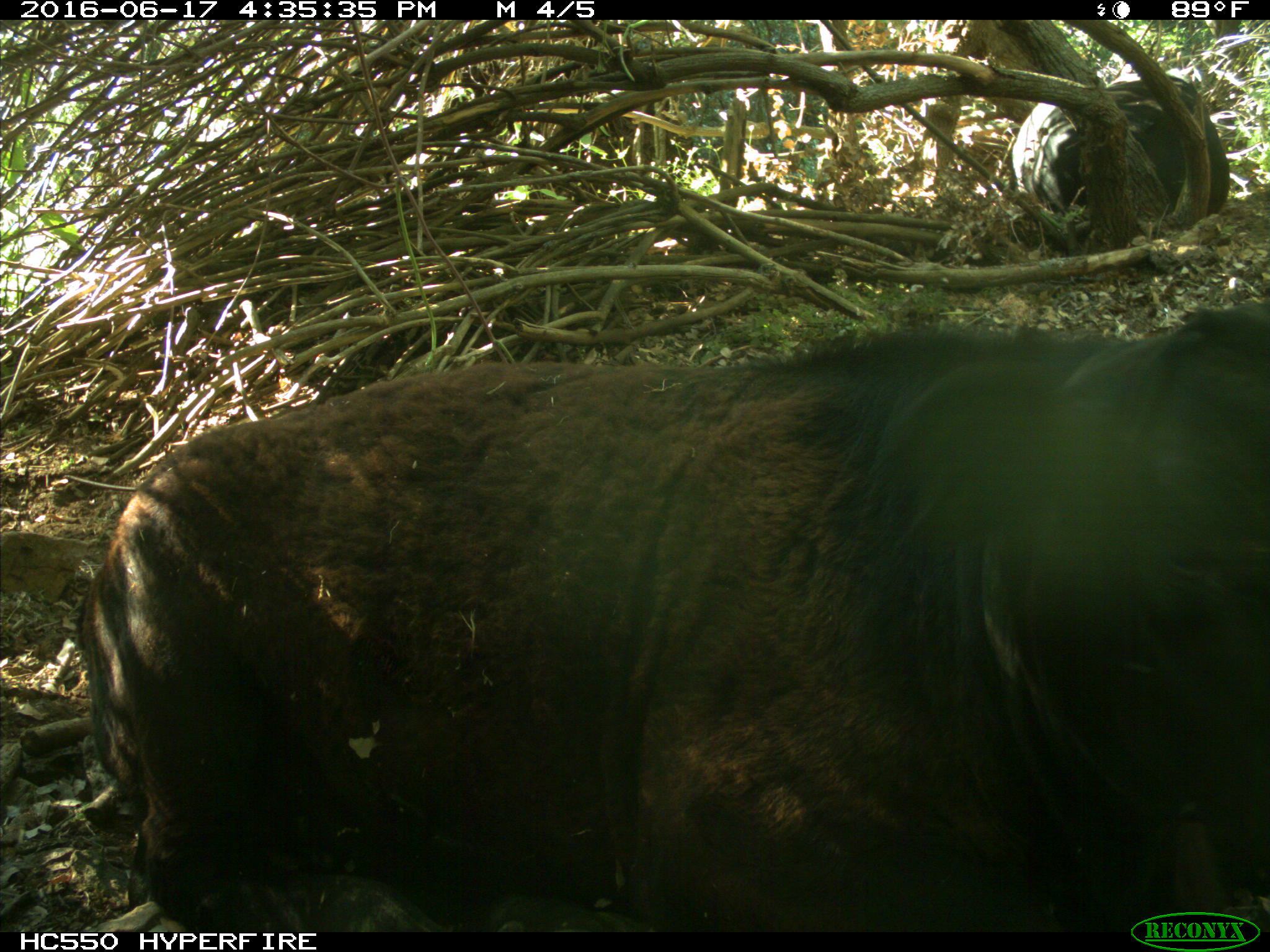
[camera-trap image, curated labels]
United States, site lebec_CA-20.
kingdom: Animalia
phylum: Chordata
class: Mammalia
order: Artiodactyla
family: Bovidae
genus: Bos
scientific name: Bos taurus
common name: domestic cow